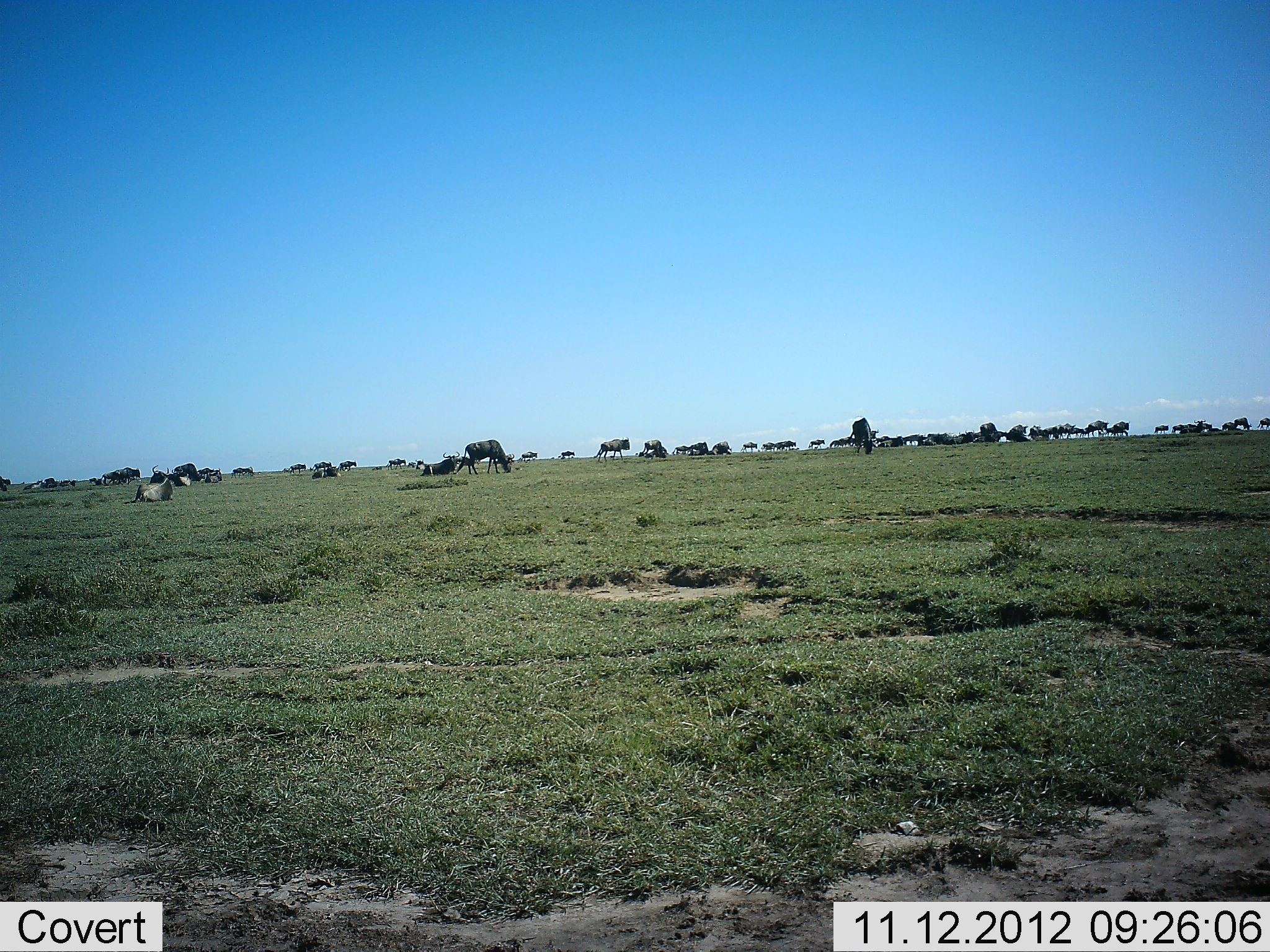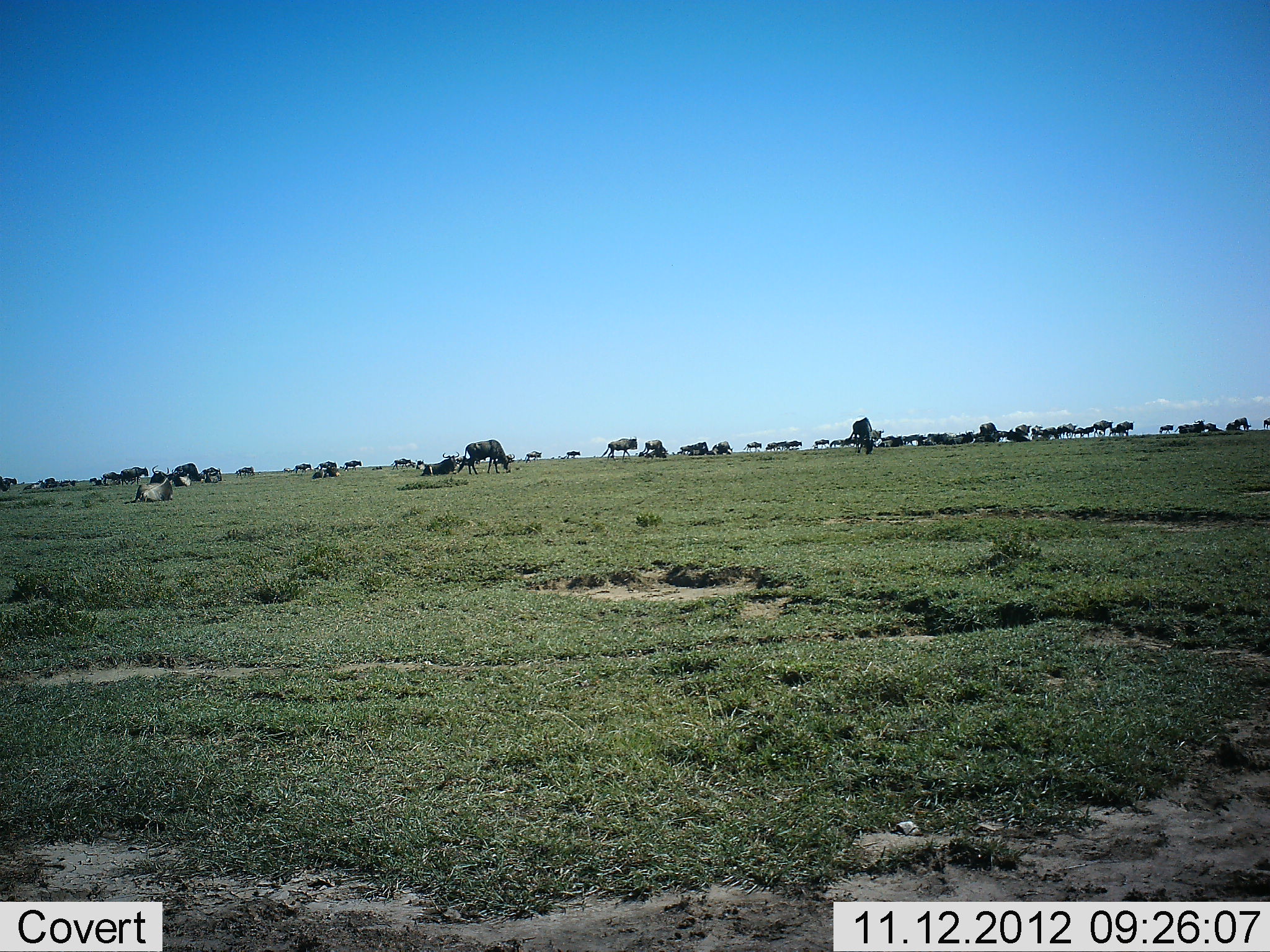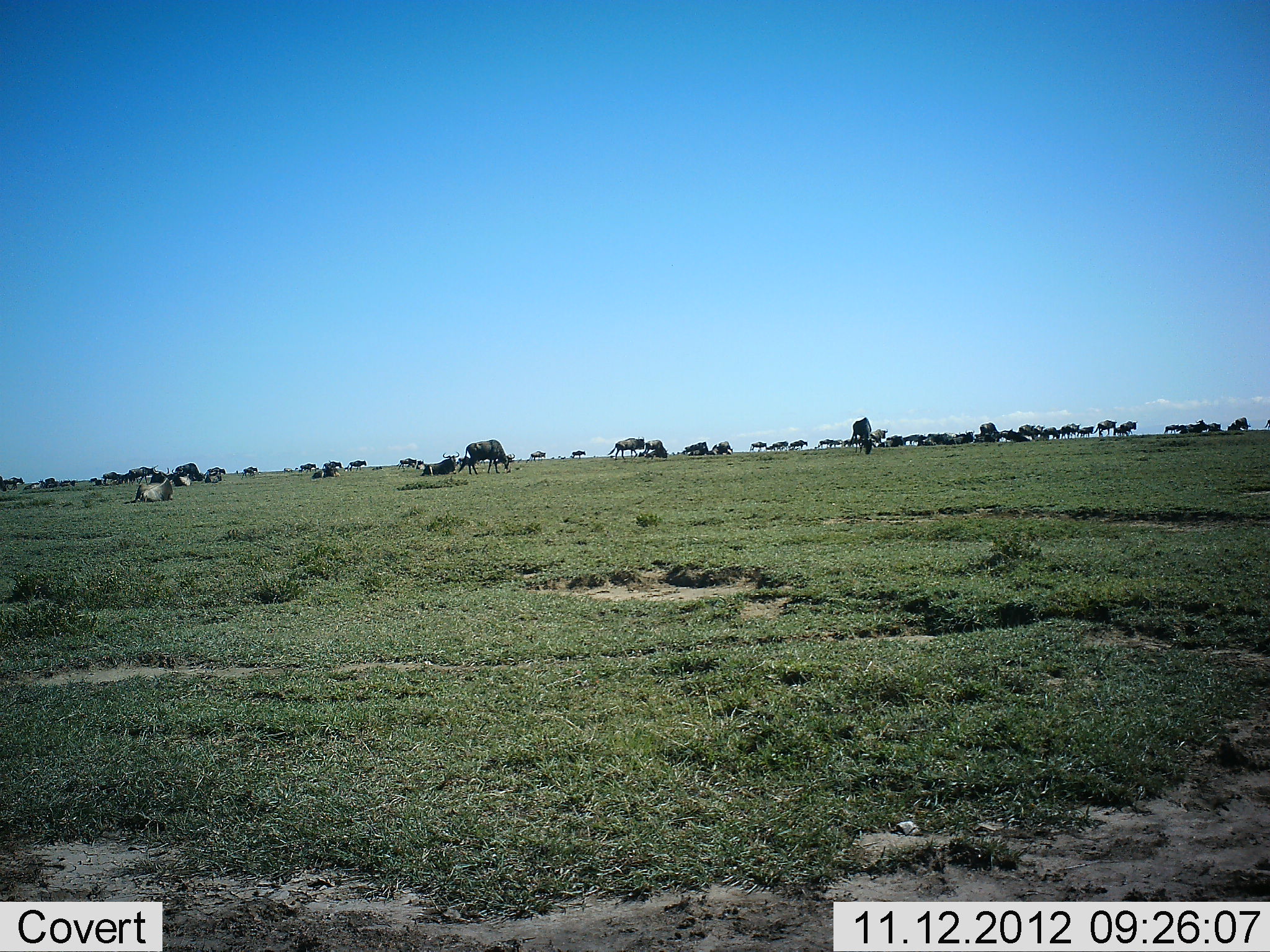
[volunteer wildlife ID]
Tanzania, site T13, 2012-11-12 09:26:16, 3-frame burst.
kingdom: Animalia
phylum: Chordata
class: Mammalia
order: Artiodactyla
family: Bovidae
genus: Connochaetes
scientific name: Connochaetes taurinus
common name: blue wildebeest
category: wildebeest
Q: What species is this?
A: Wildebeest (blue wildebeest) (Connochaetes taurinus).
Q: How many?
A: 51+.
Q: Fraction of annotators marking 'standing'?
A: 36%.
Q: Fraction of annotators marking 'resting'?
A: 27%.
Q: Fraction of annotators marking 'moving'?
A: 100%.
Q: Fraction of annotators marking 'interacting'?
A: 0%.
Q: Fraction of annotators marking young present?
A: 9%.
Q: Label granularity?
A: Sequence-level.